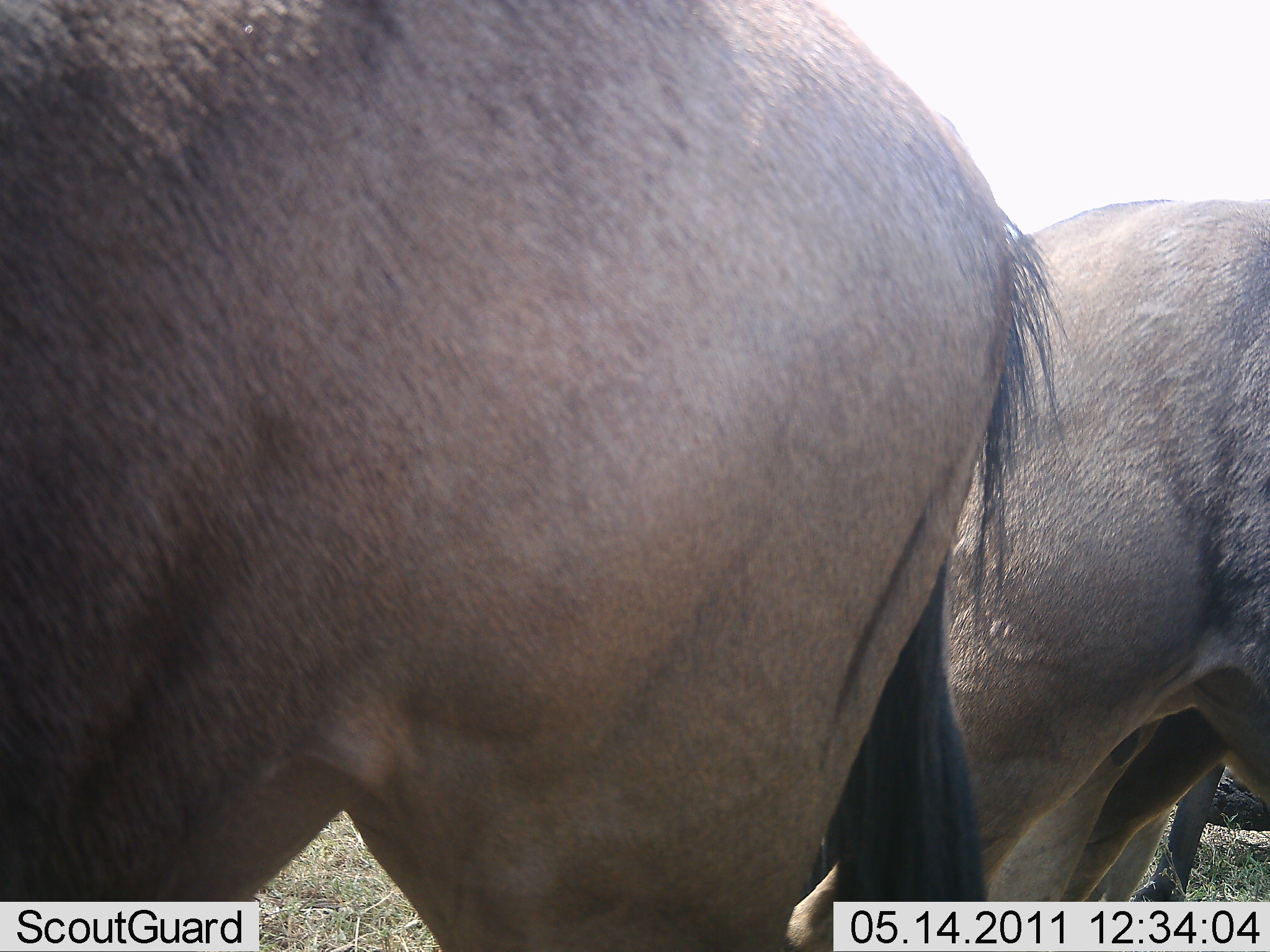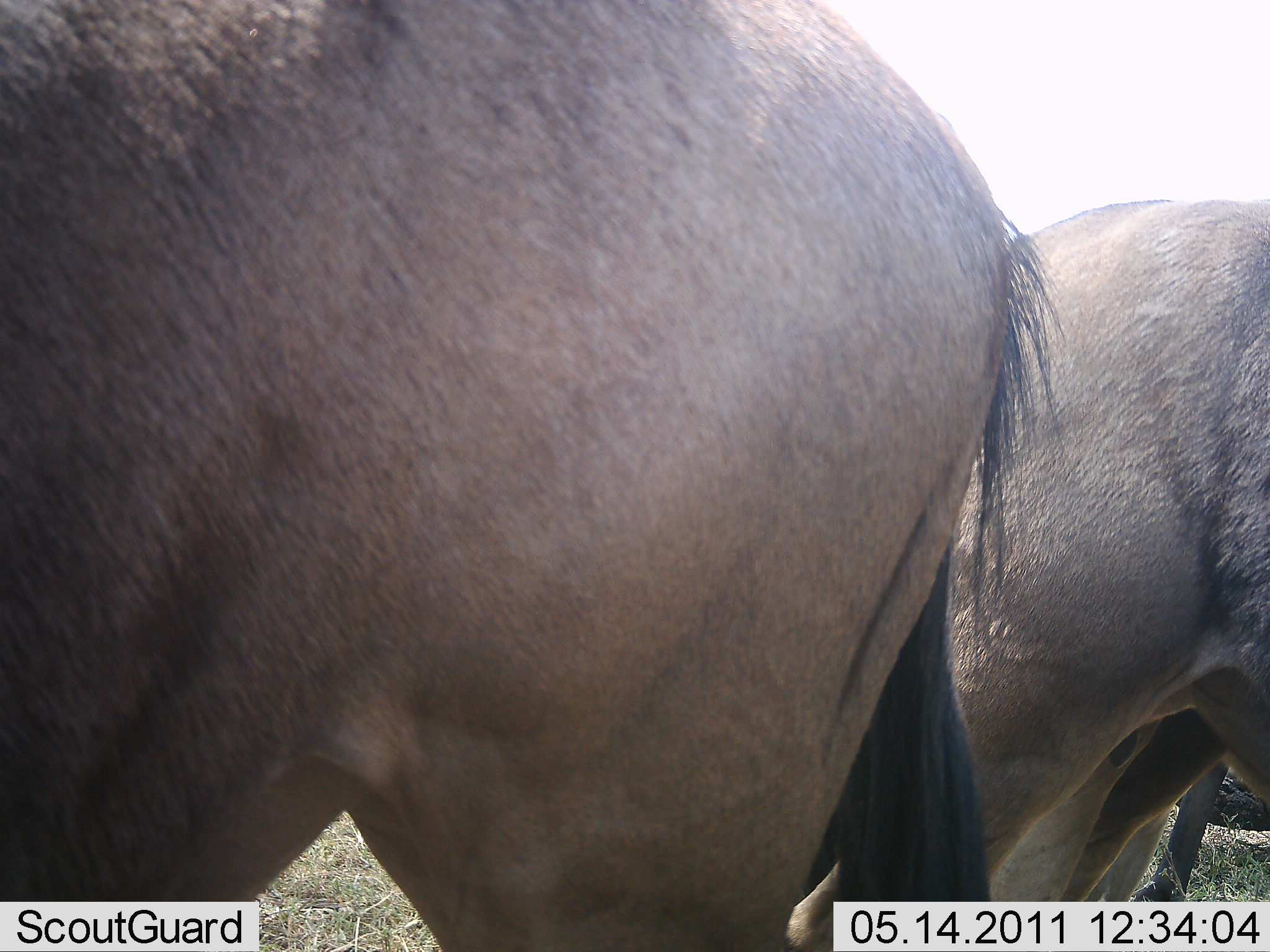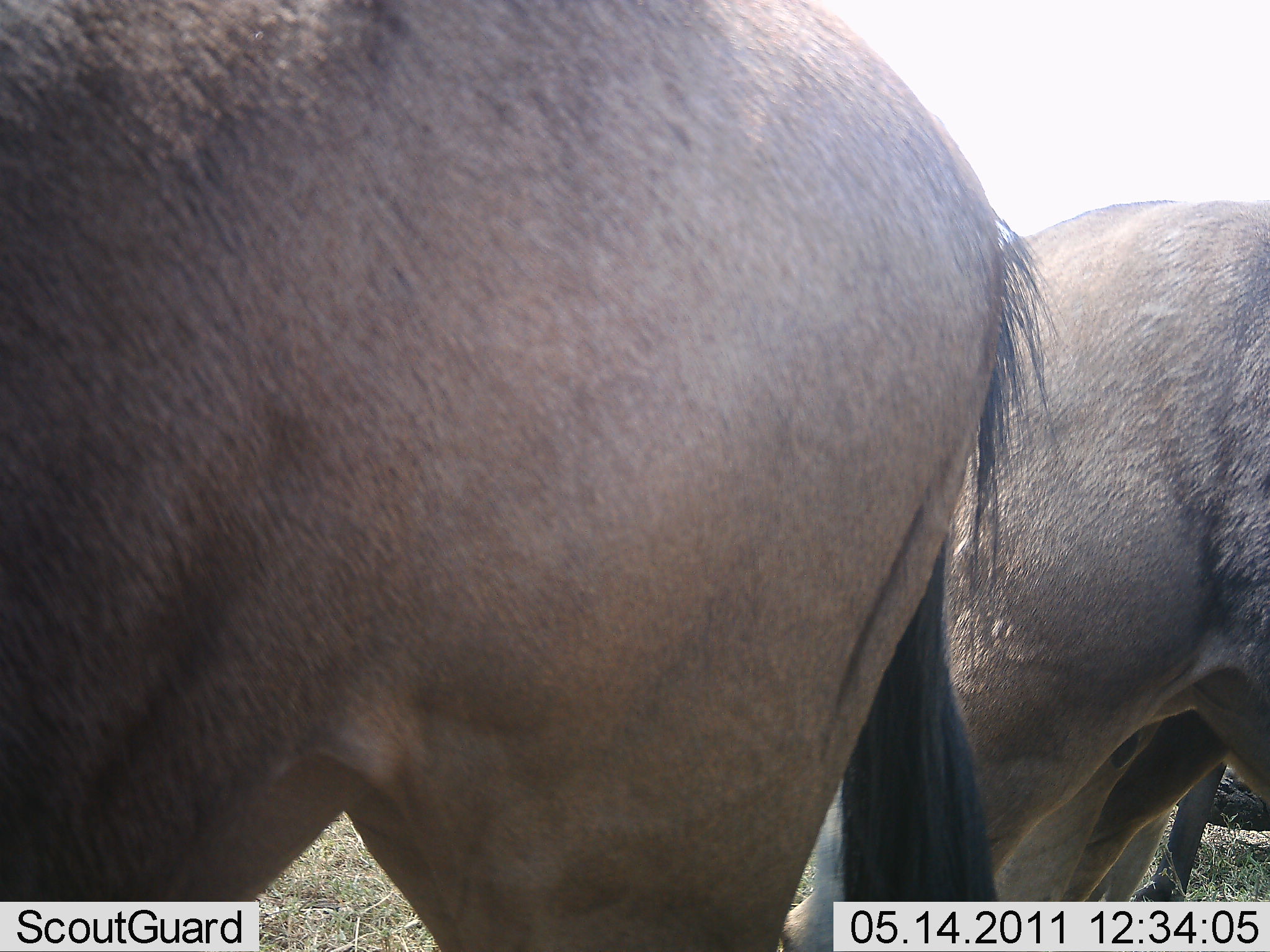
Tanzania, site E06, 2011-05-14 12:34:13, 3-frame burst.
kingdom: Animalia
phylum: Chordata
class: Mammalia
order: Artiodactyla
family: Bovidae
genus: Connochaetes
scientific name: Connochaetes taurinus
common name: blue wildebeest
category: wildebeest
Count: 2.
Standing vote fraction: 100%.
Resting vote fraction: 0%.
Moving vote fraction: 0%.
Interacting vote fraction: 0%.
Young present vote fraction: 0%.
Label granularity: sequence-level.